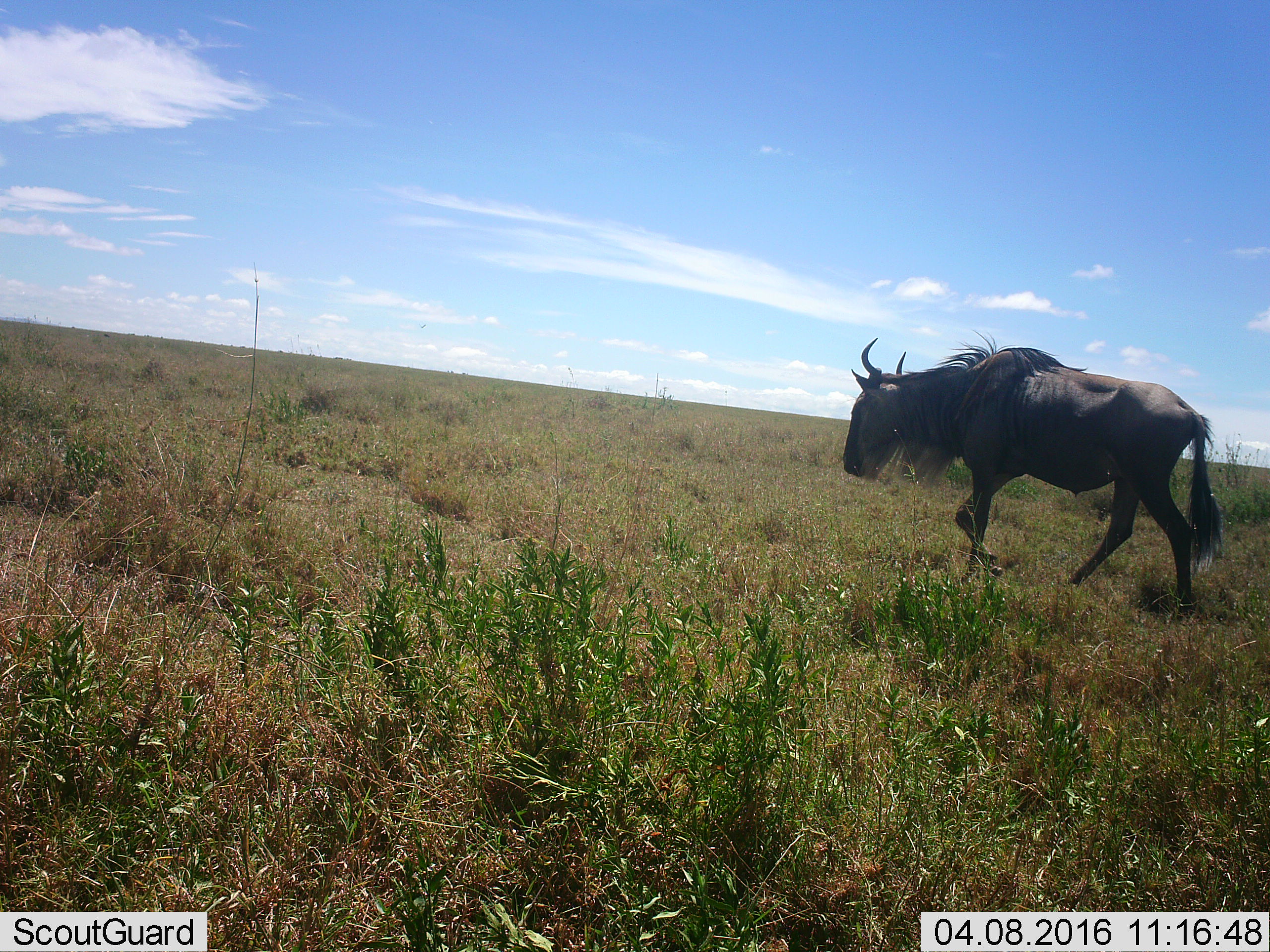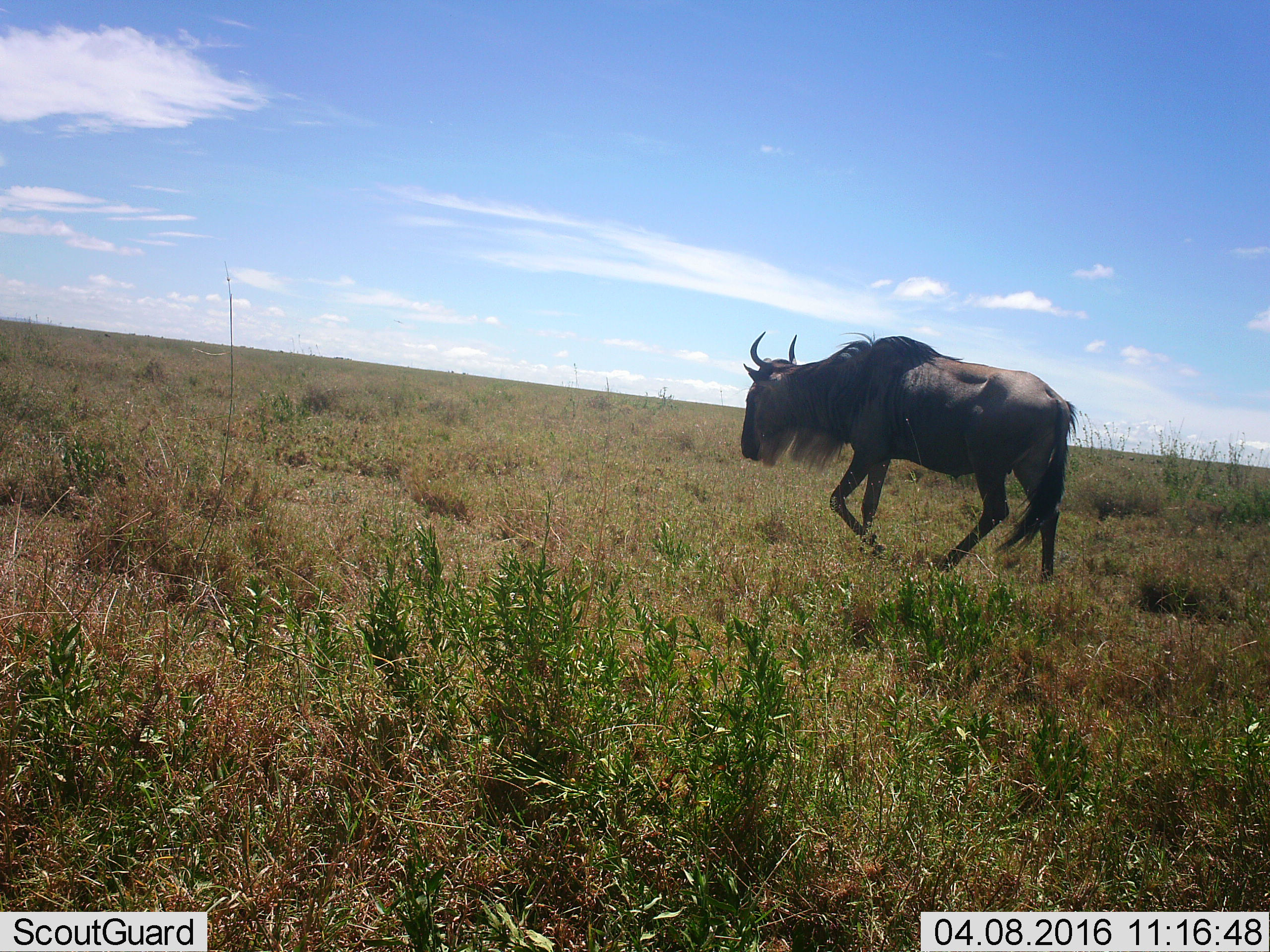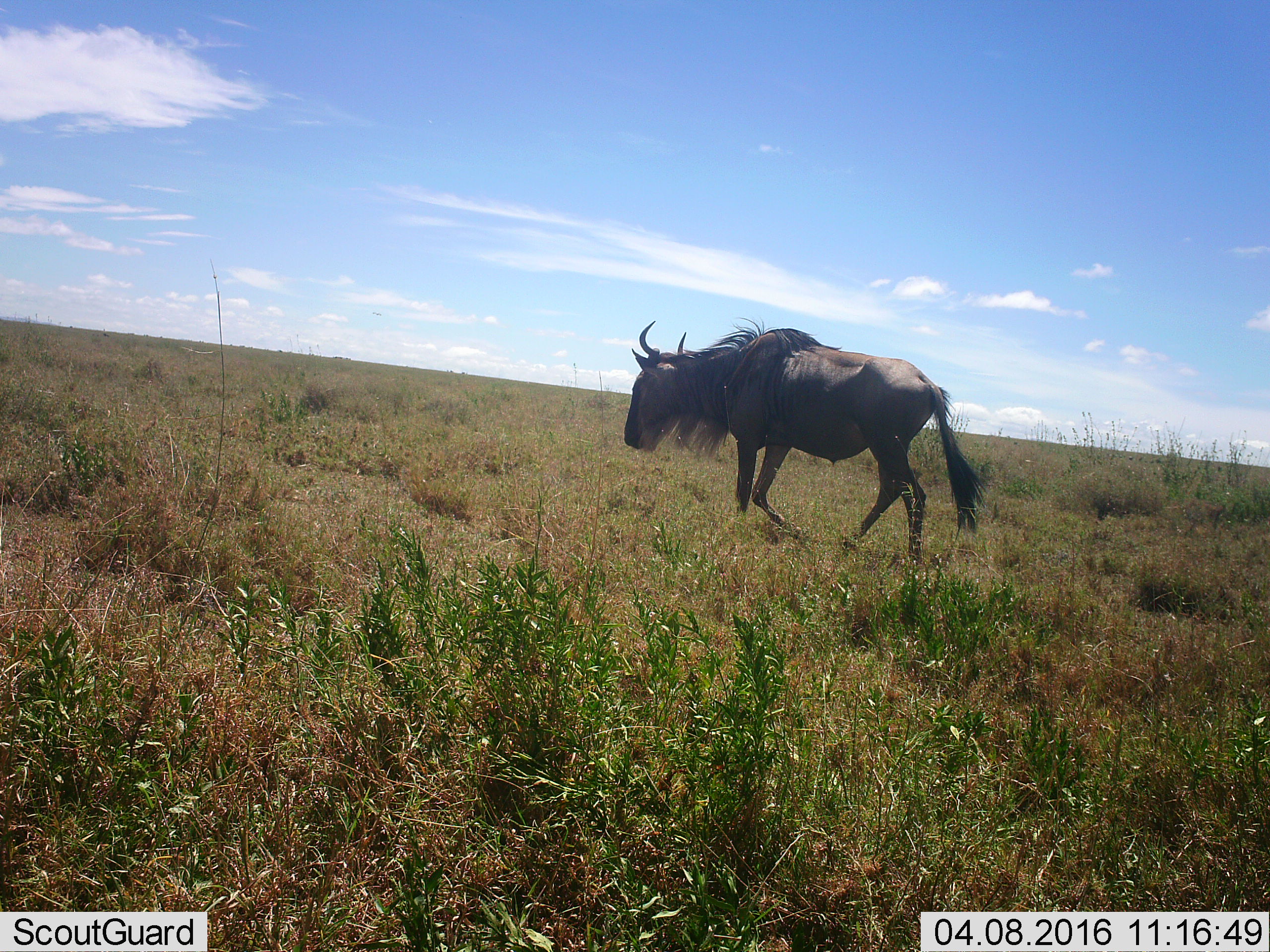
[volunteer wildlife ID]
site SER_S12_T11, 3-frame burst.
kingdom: Animalia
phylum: Chordata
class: Mammalia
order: Artiodactyla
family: Bovidae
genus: Connochaetes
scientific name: Connochaetes taurinus taurinus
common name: blue wildebeest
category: wildebeestblue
Wildebeestblue (blue wildebeest) (Connochaetes taurinus taurinus), count 1. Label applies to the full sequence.